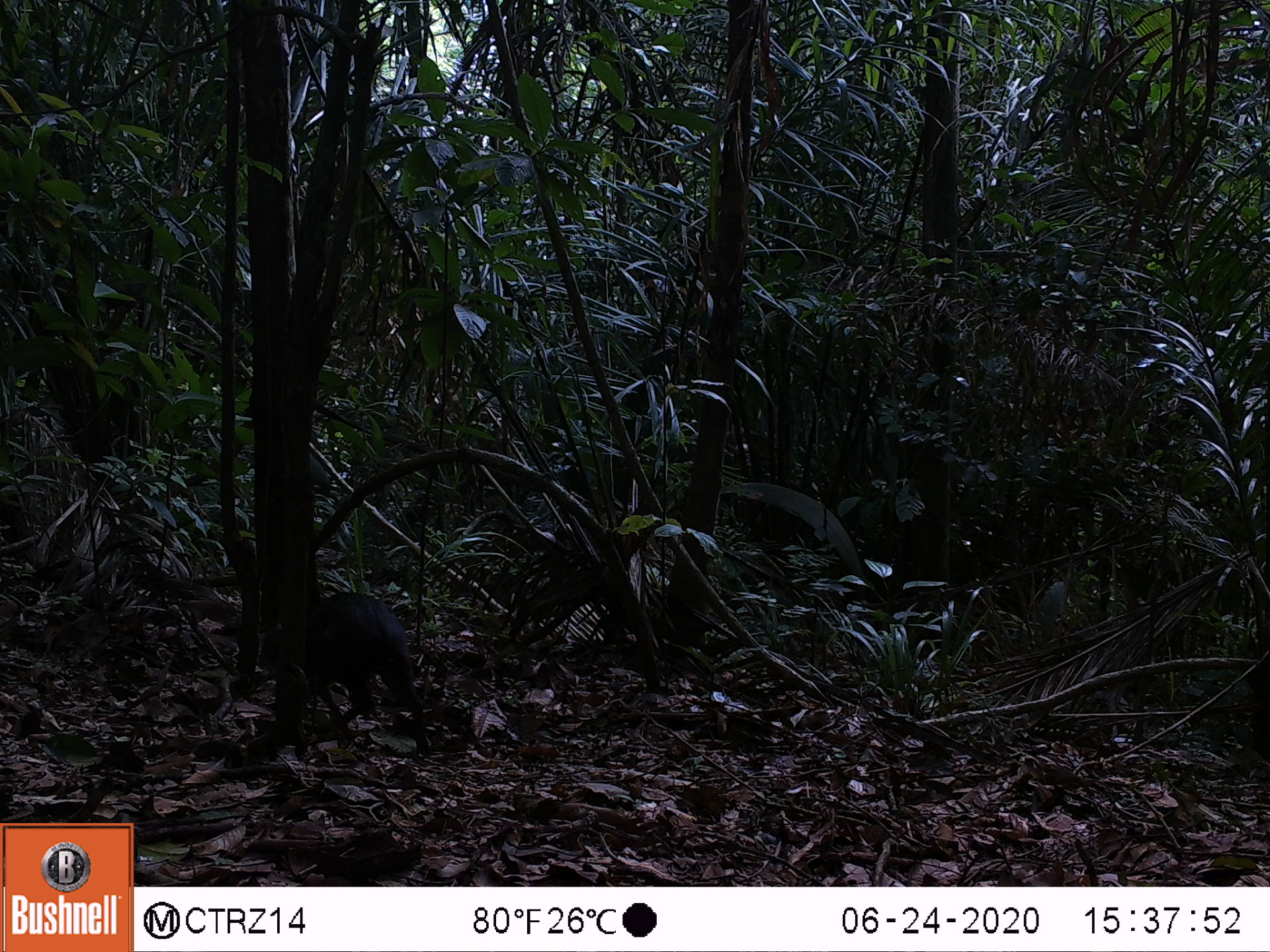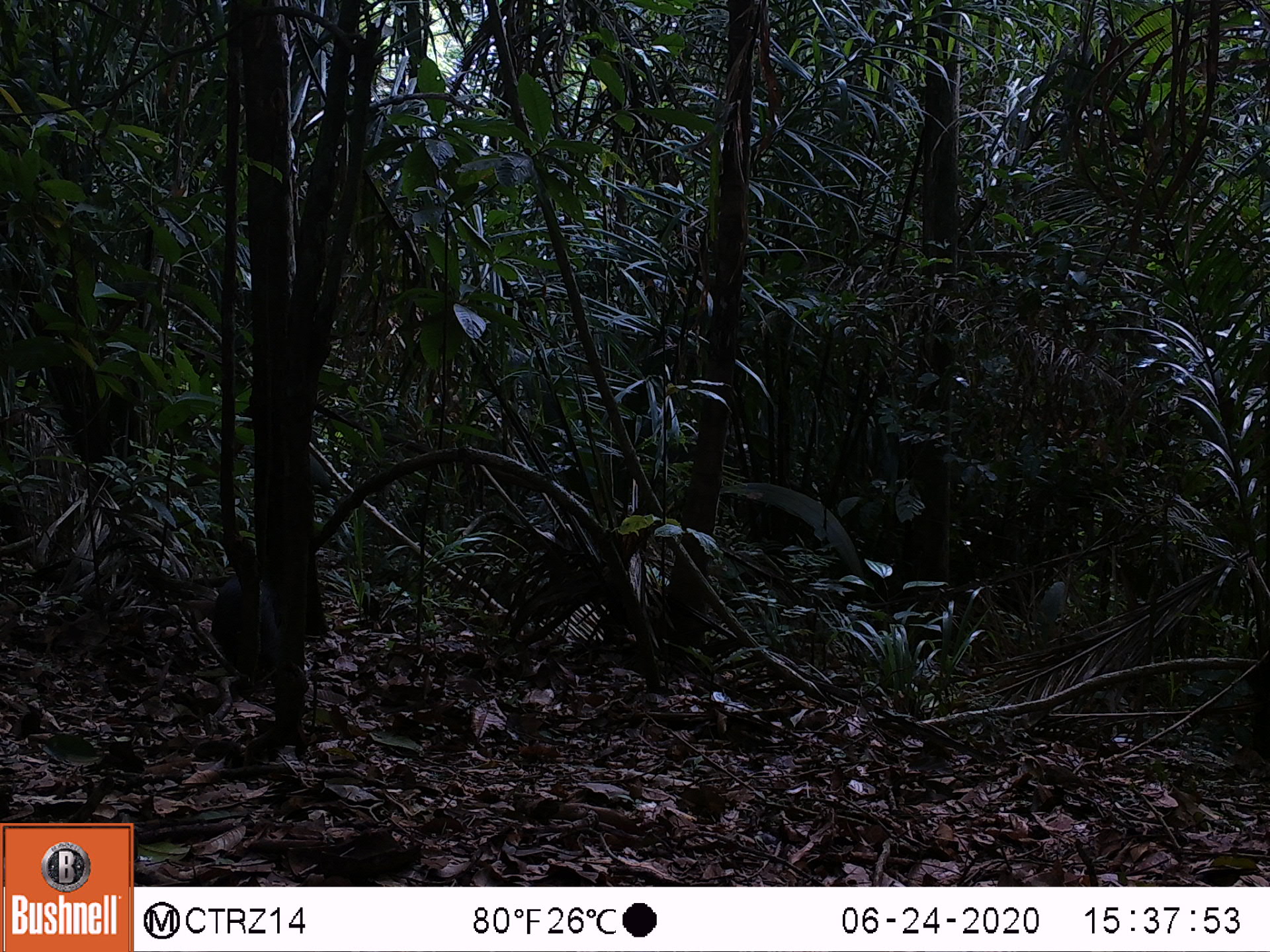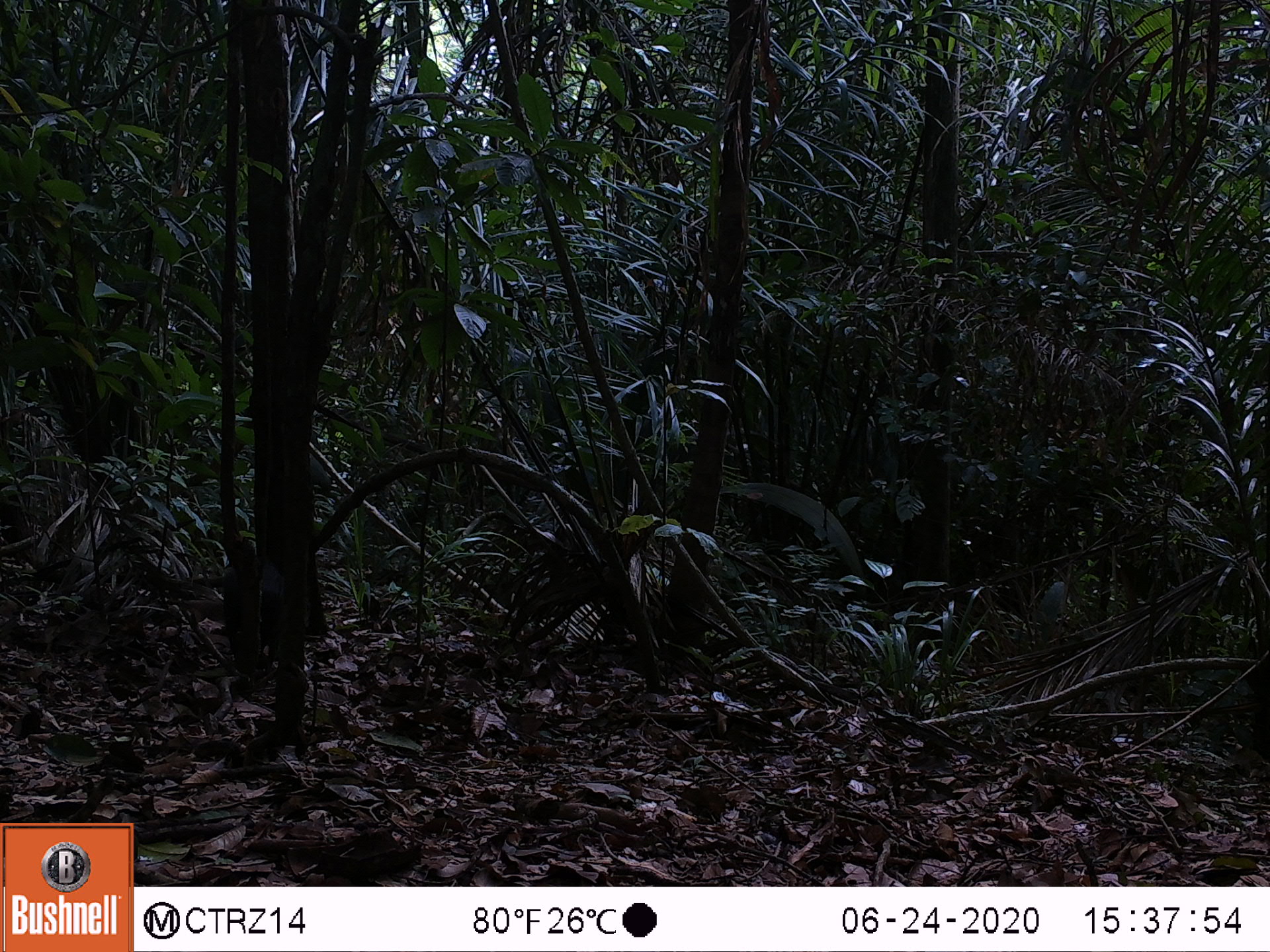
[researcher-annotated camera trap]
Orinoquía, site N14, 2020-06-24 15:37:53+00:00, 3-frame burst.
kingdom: Animalia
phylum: Chordata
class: Mammalia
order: Rodentia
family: Dasyproctidae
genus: Dasyprocta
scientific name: Dasyprocta fuliginosa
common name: black agouti